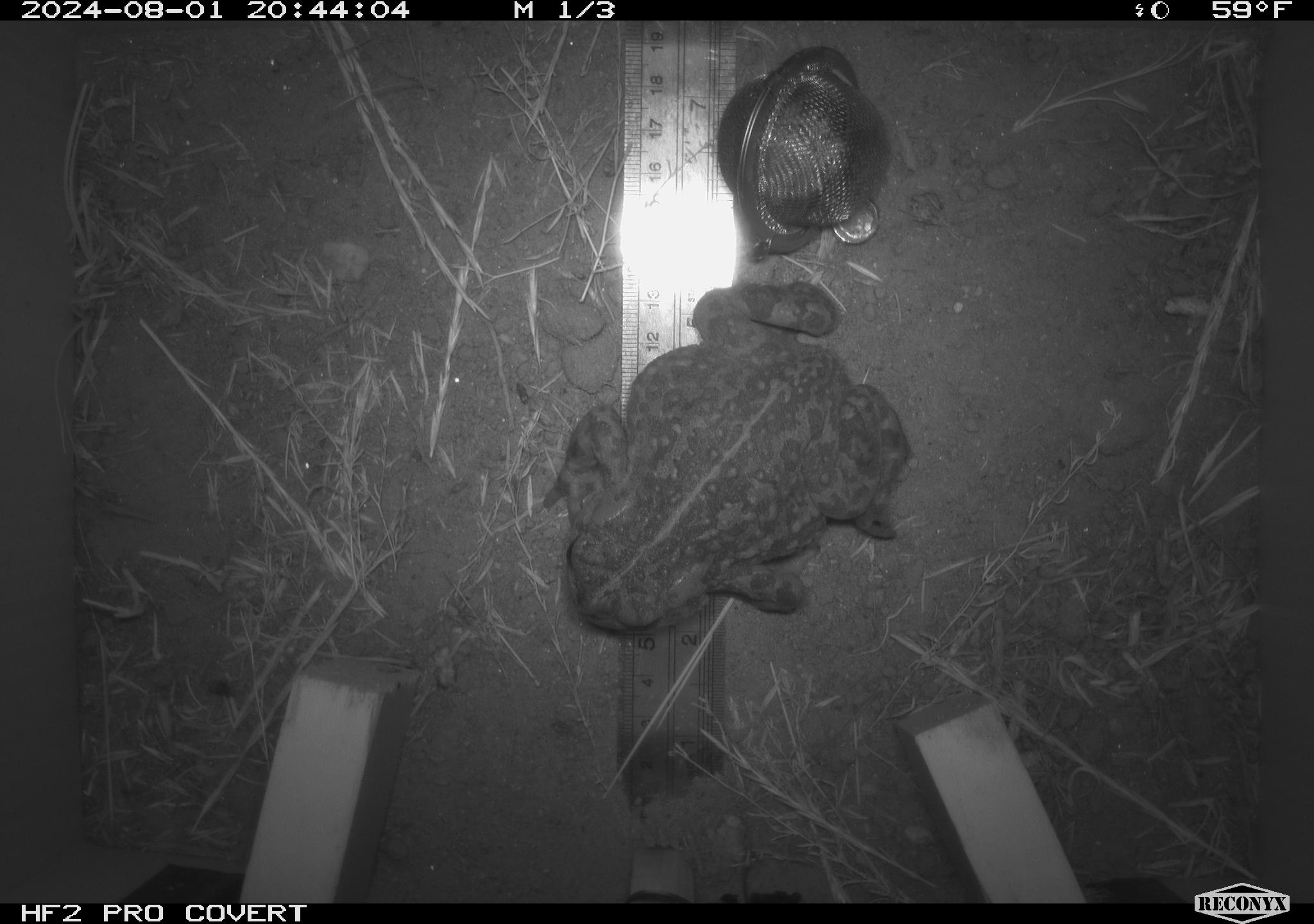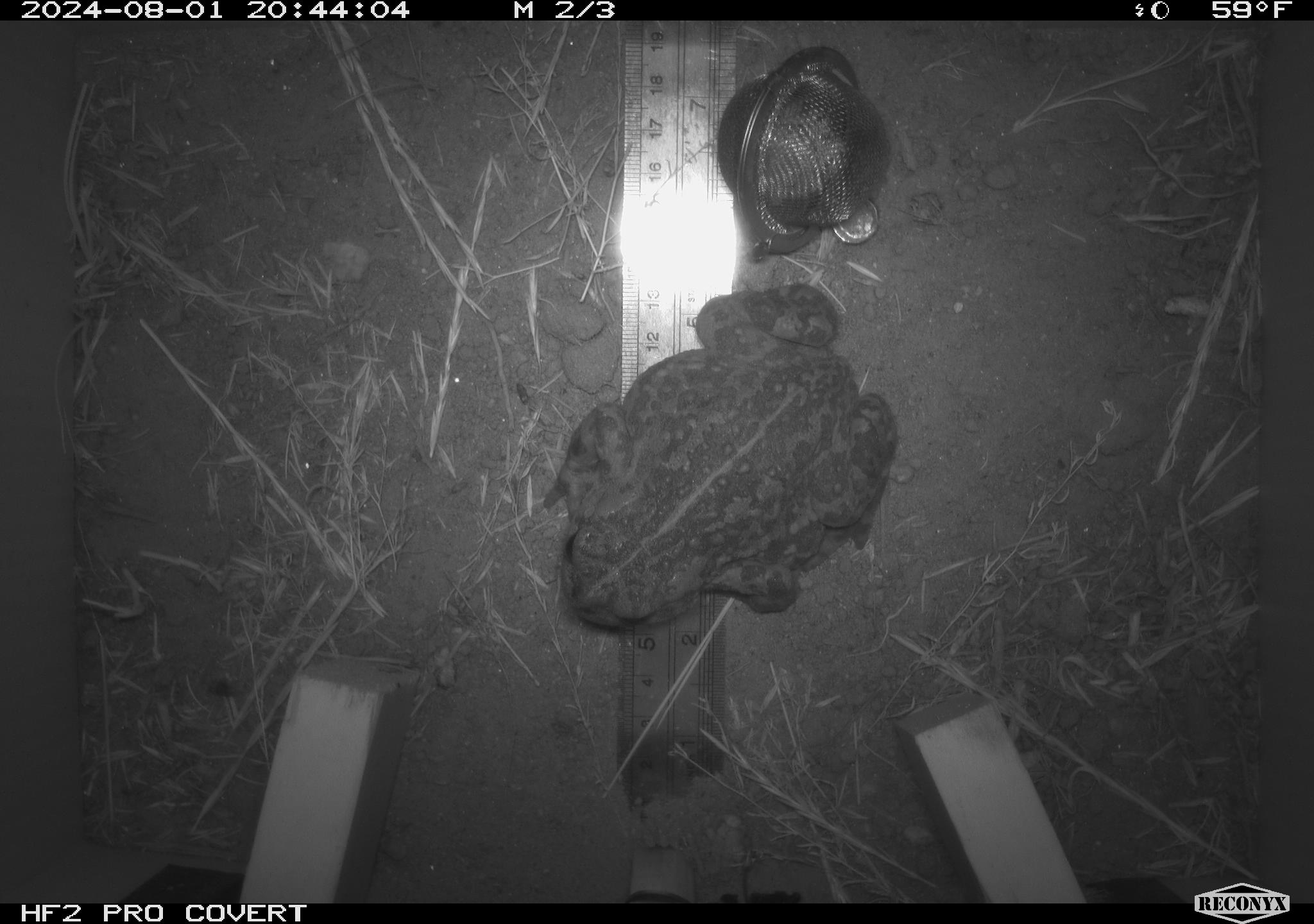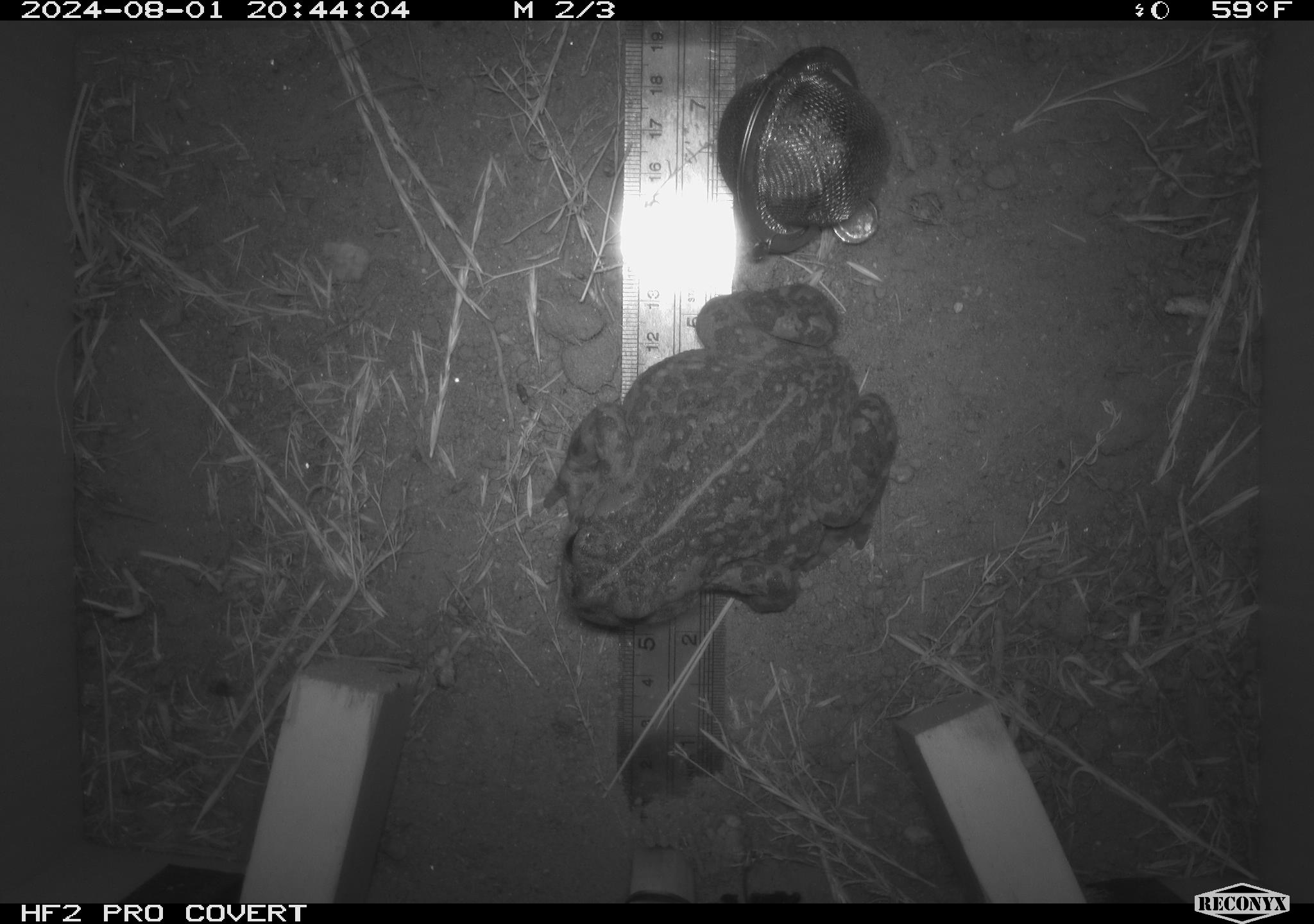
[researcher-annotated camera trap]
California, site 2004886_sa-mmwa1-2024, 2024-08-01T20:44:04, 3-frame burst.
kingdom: Animalia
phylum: Chordata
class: Amphibia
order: Anura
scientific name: Anura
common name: frogs